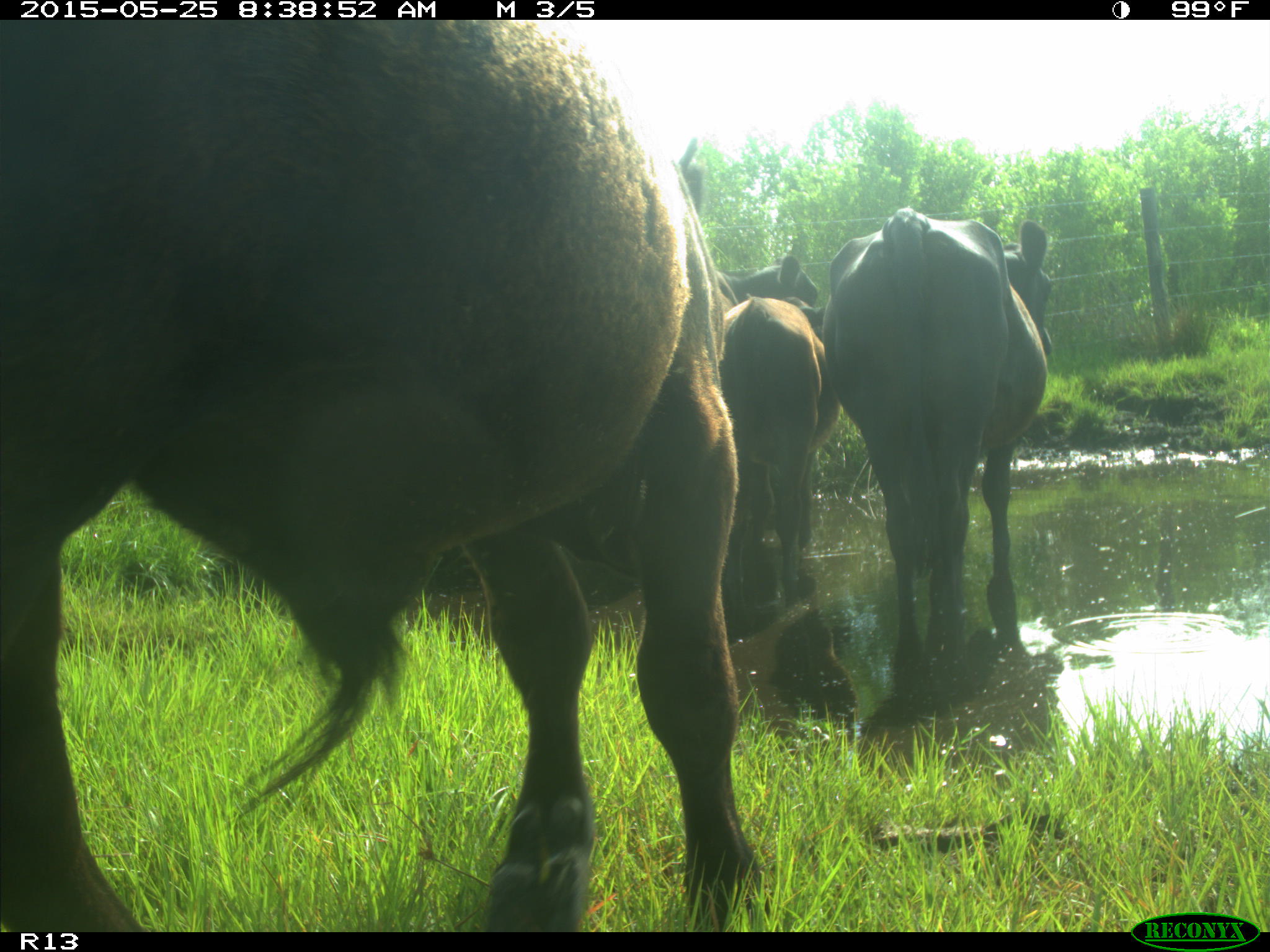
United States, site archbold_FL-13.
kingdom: Animalia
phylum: Chordata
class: Mammalia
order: Artiodactyla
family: Bovidae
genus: Bos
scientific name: Bos taurus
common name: domestic cow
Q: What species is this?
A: Bos taurus (domestic cow).